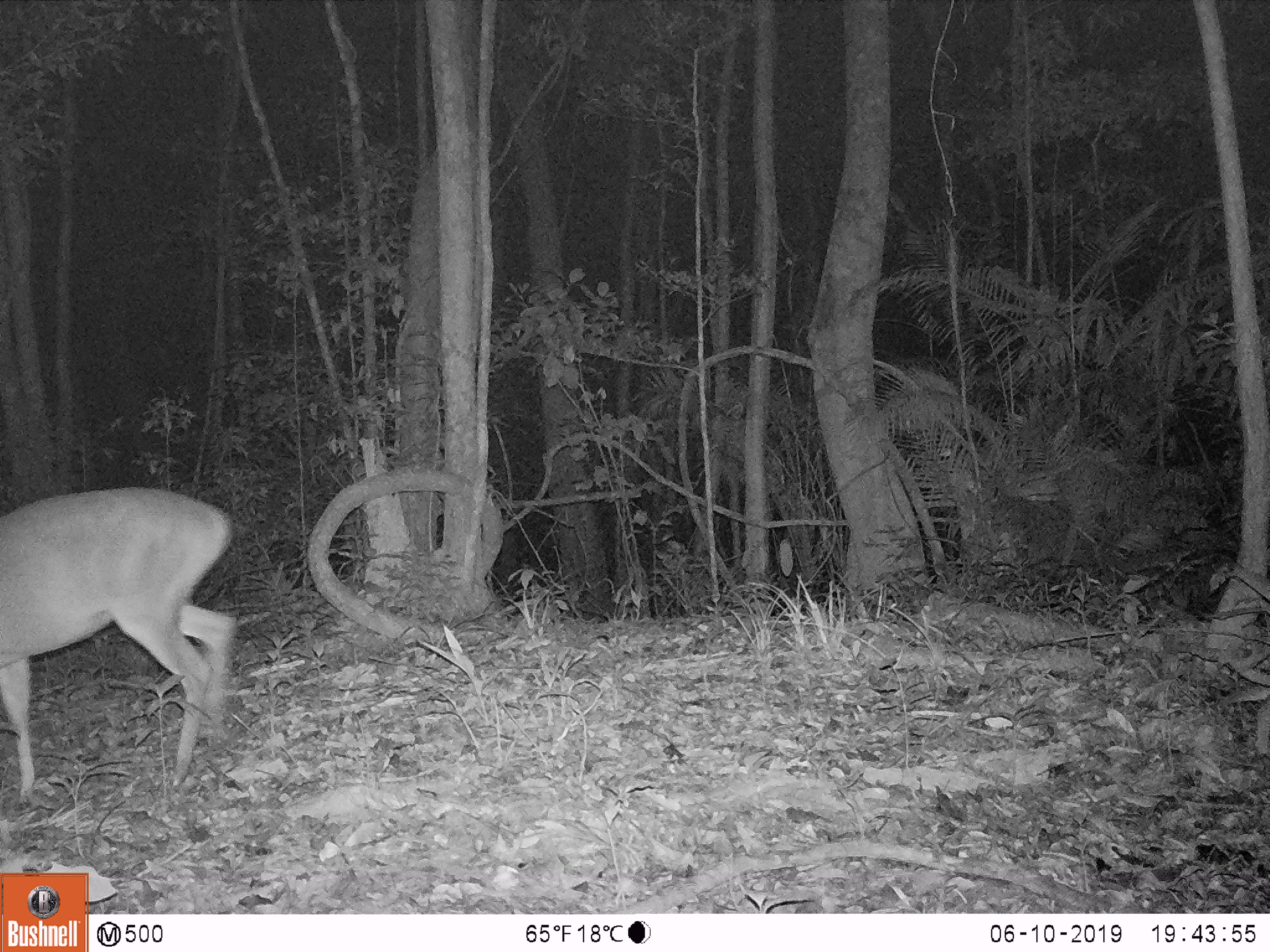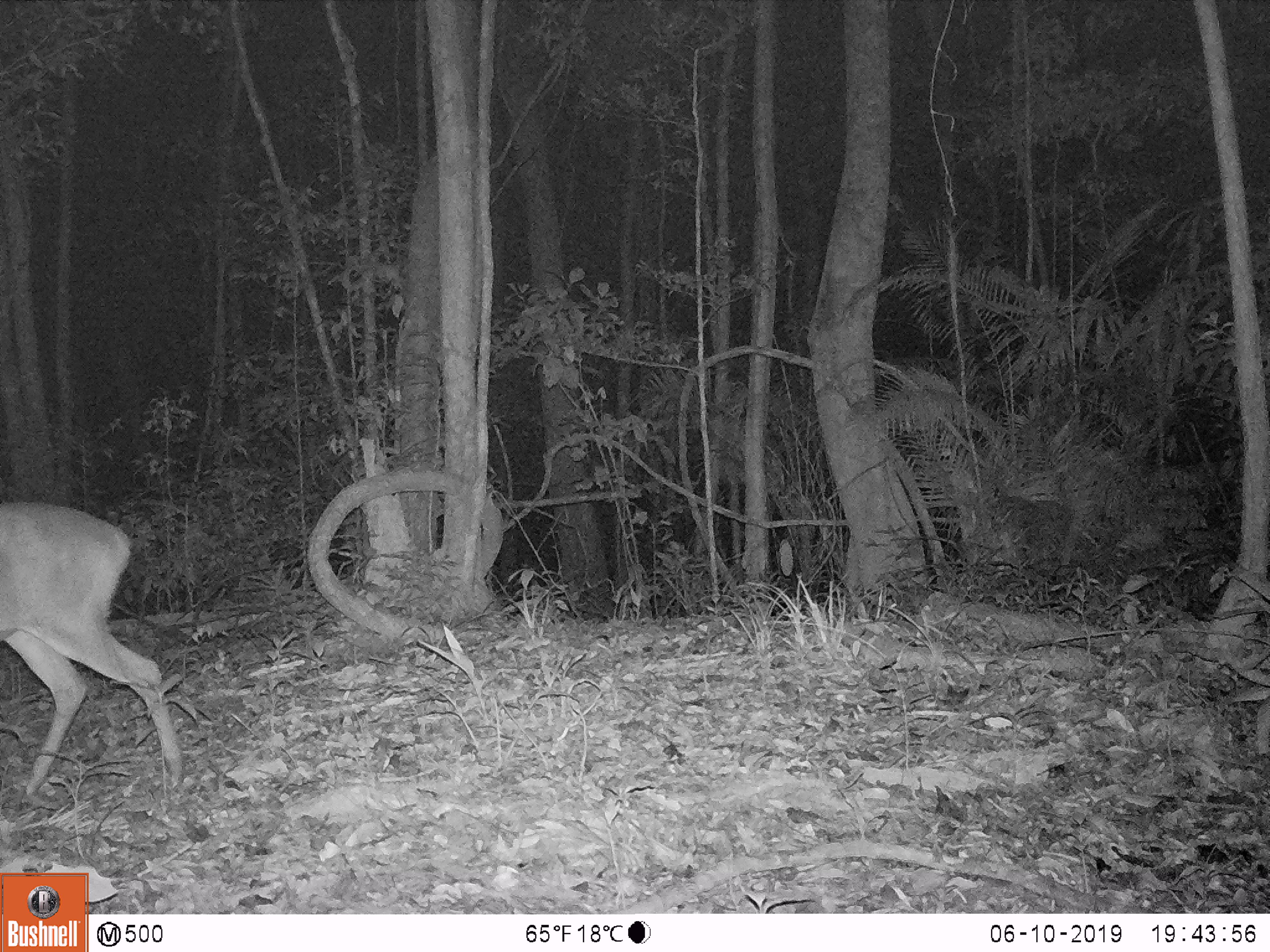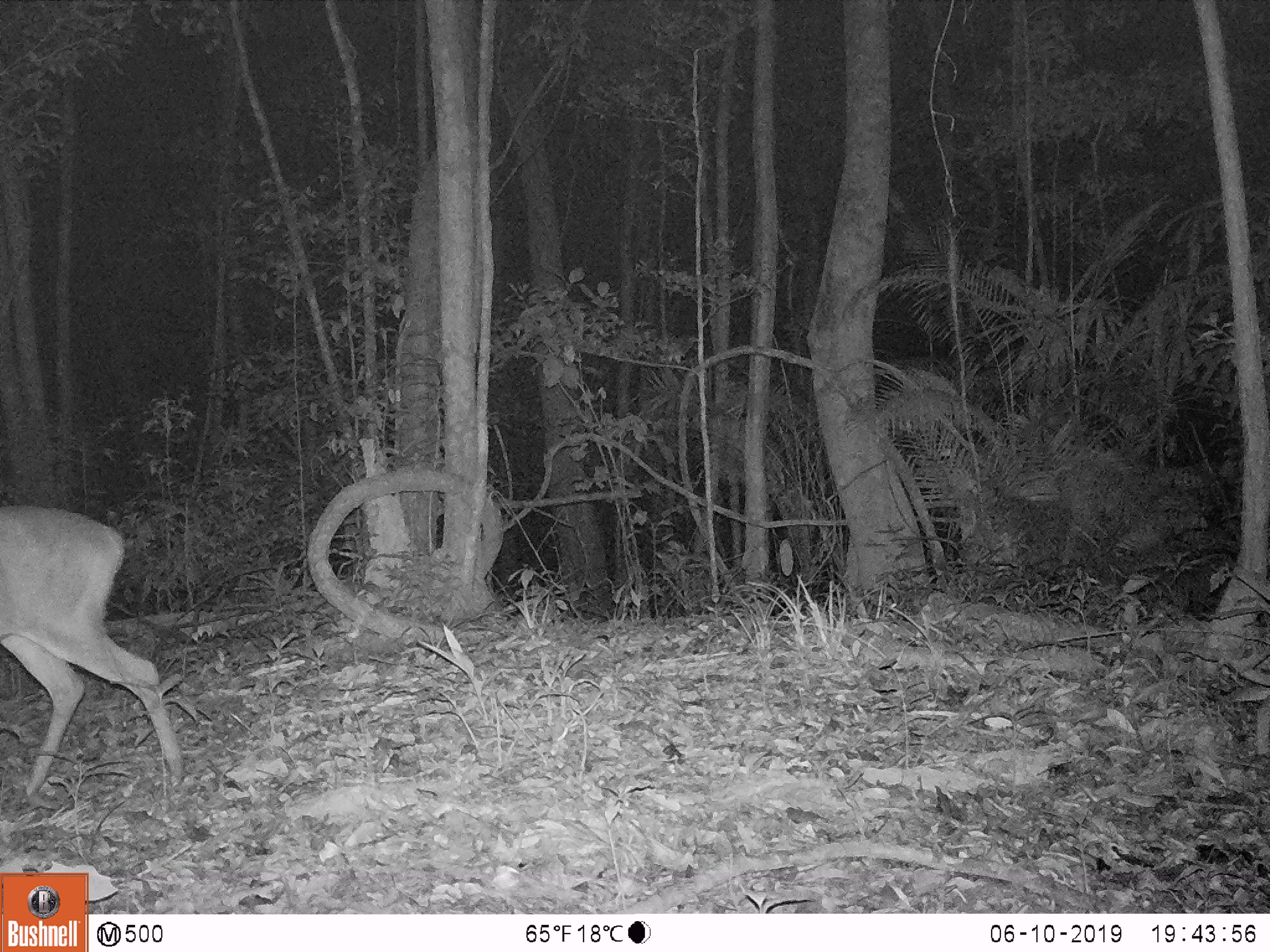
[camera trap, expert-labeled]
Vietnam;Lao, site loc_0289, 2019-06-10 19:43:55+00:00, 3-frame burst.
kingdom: Animalia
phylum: Chordata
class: Mammalia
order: Artiodactyla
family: Cervidae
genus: Muntiacus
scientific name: Muntiacus vuquangensis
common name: large-antlered muntjac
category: large antlered muntjac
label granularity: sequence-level